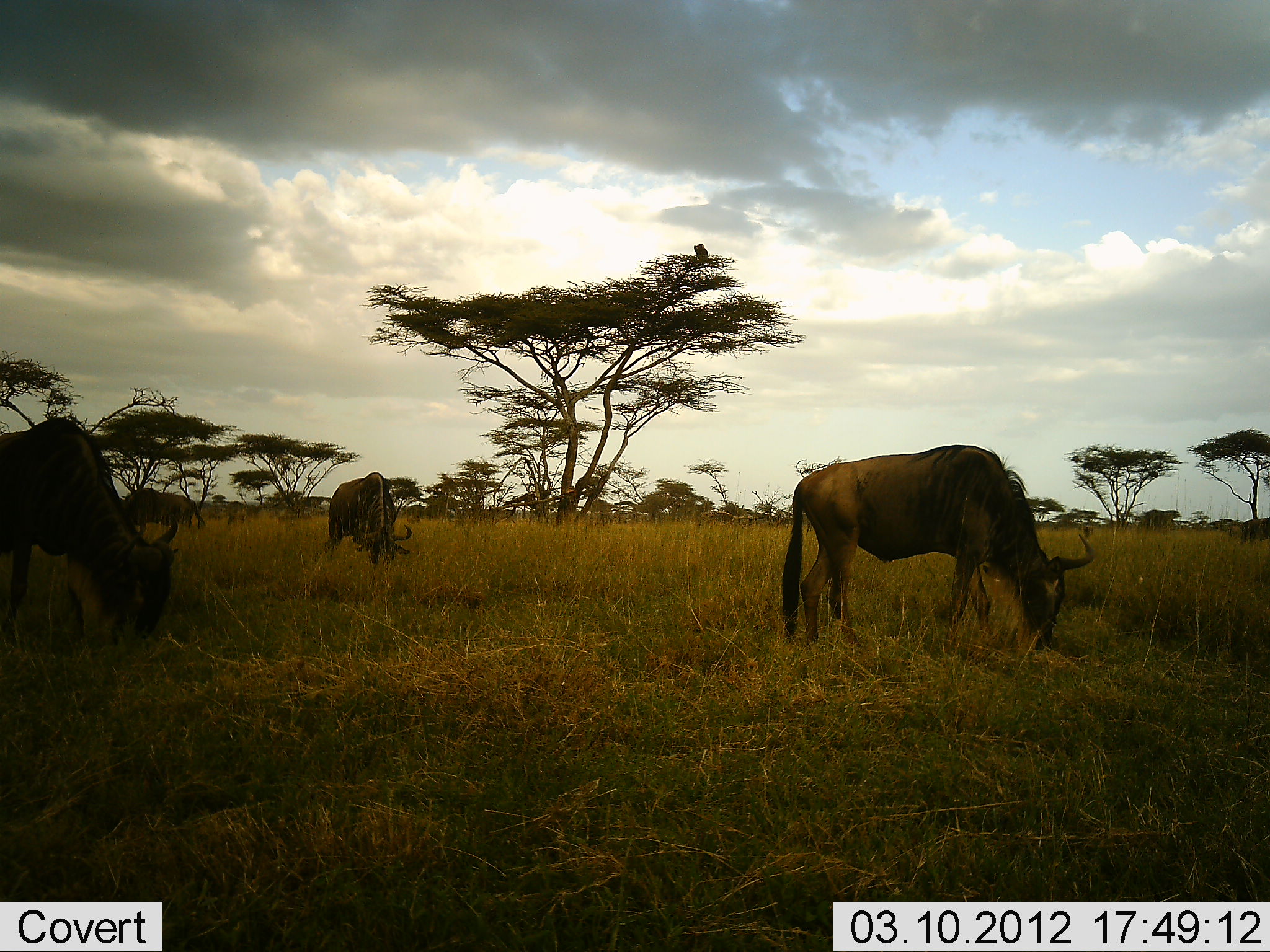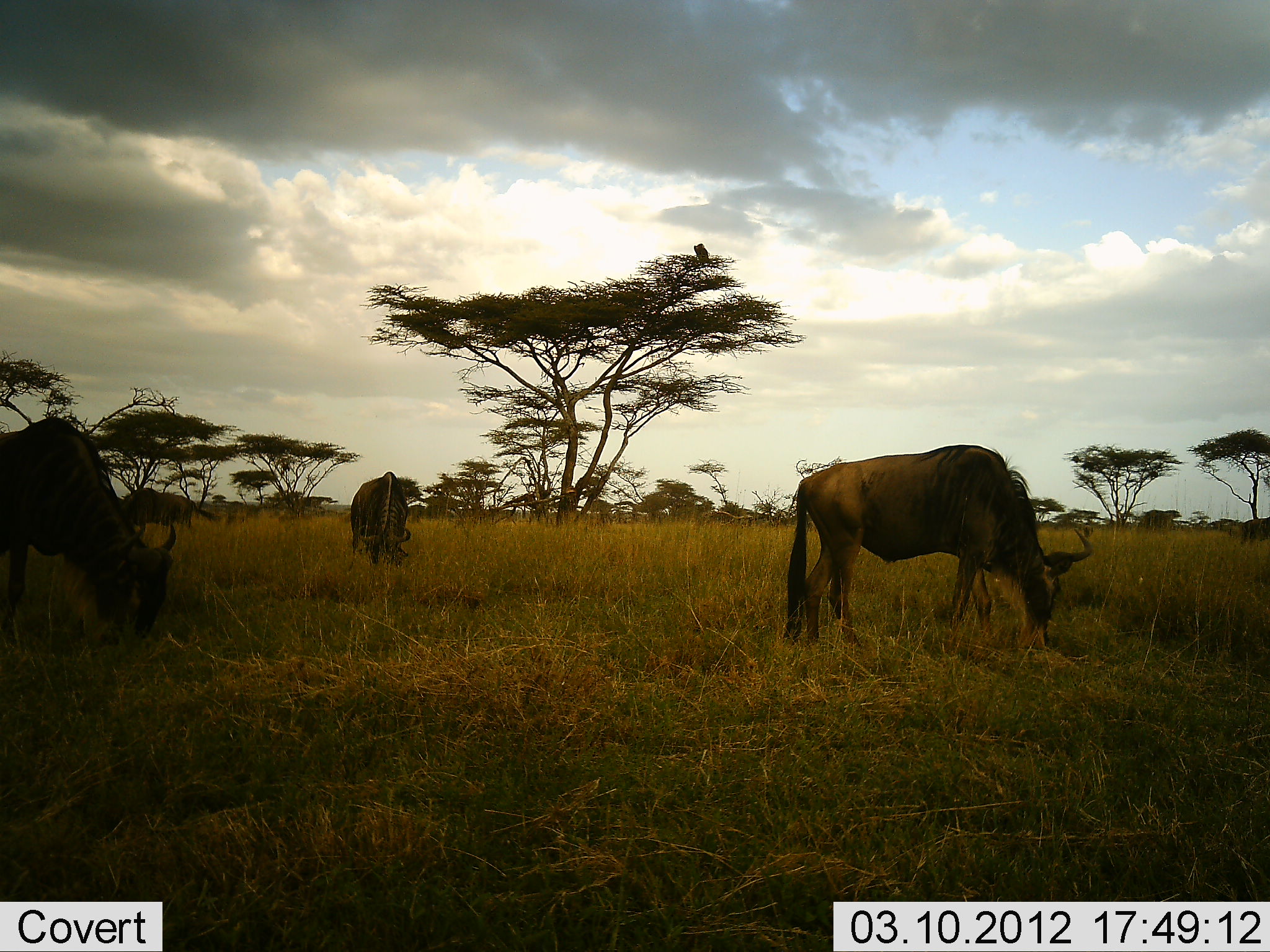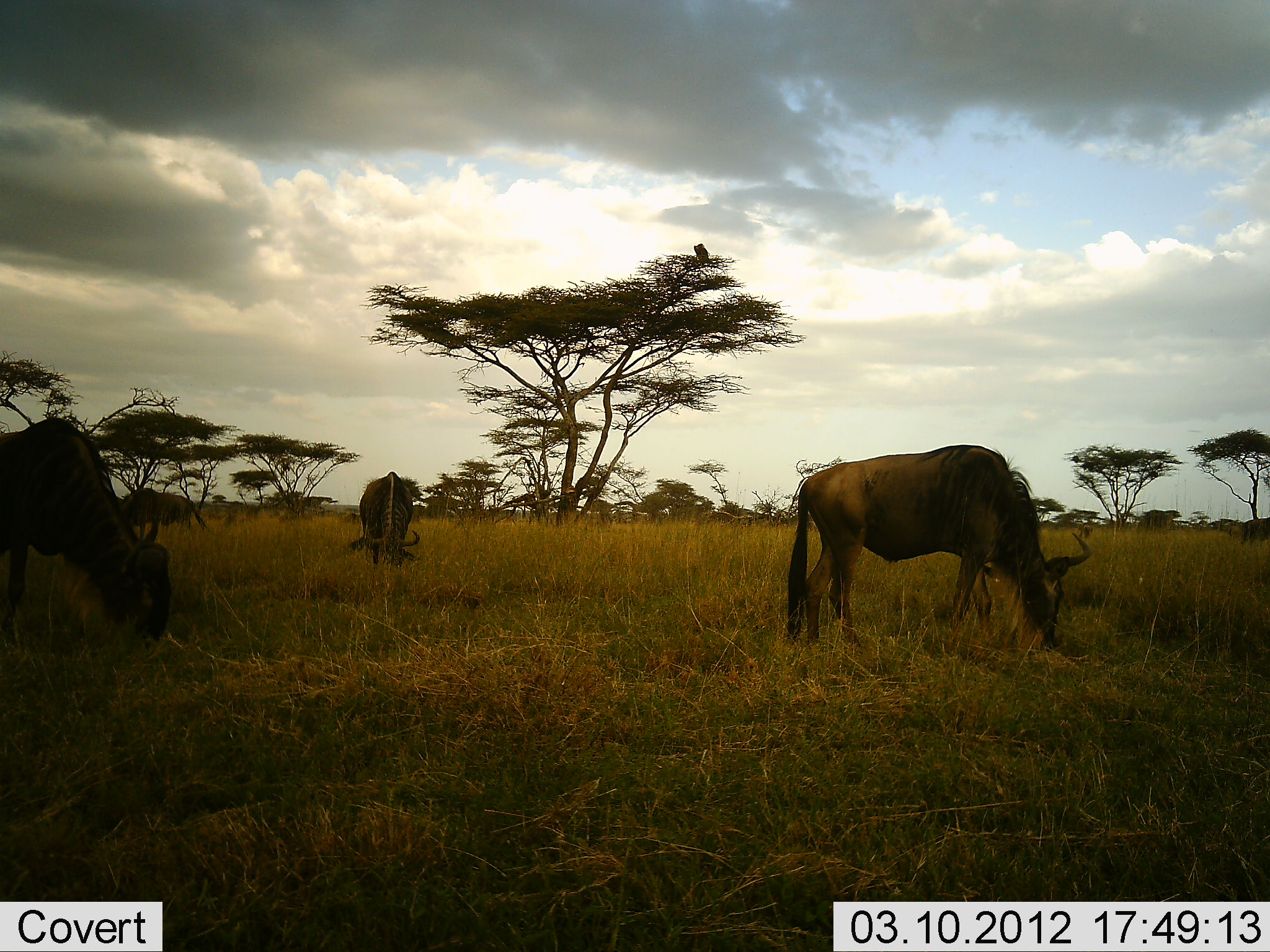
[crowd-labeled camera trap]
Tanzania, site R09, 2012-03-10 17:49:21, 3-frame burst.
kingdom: Animalia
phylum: Chordata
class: Mammalia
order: Artiodactyla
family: Bovidae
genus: Connochaetes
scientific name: Connochaetes taurinus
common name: blue wildebeest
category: wildebeest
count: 4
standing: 12%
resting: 0%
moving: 0%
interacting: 0%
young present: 0%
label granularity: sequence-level